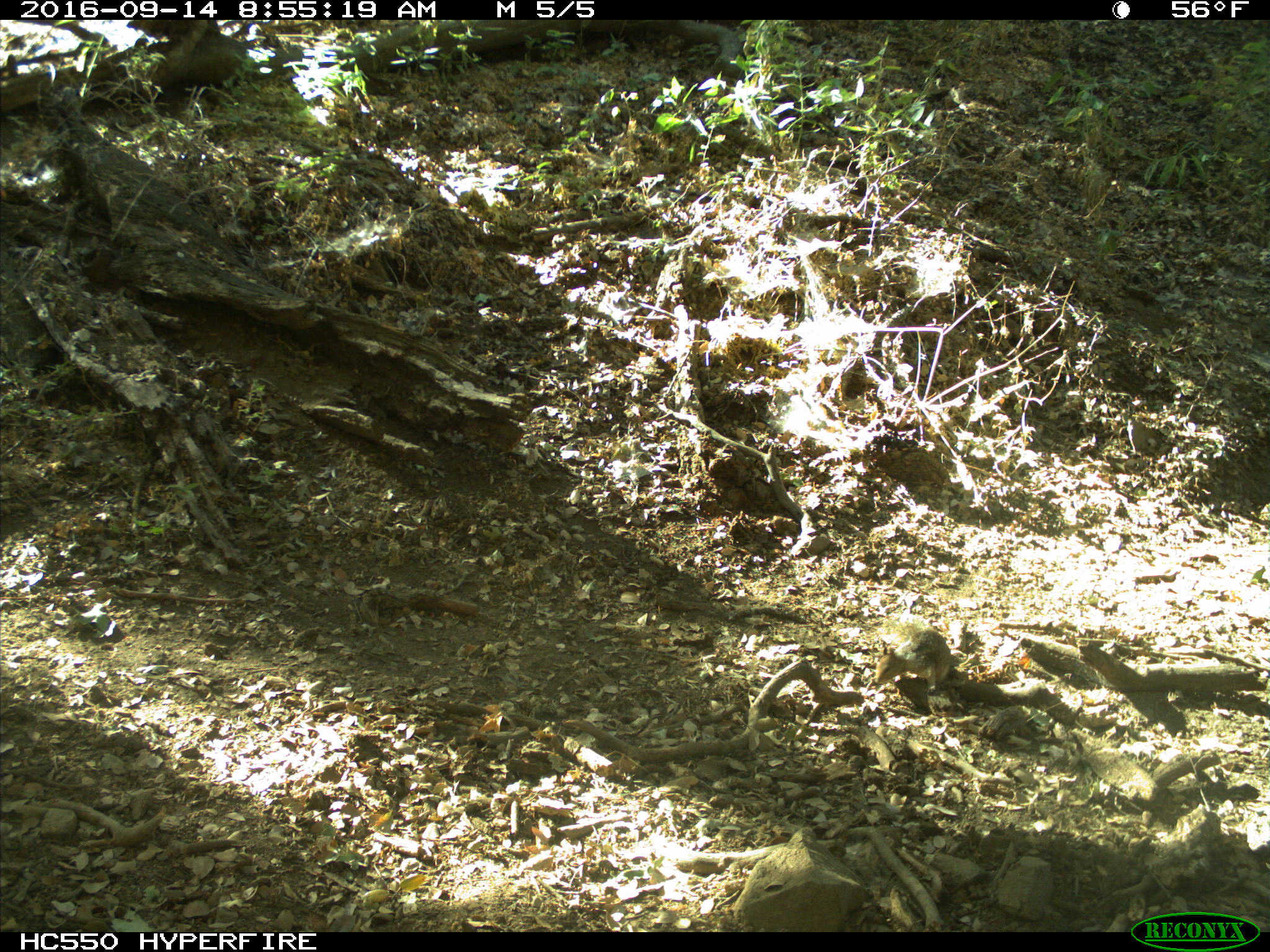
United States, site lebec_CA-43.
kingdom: Animalia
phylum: Chordata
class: Mammalia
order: Rodentia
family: Sciuridae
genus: Otospermophilus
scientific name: Otospermophilus beecheyi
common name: california ground squirrel